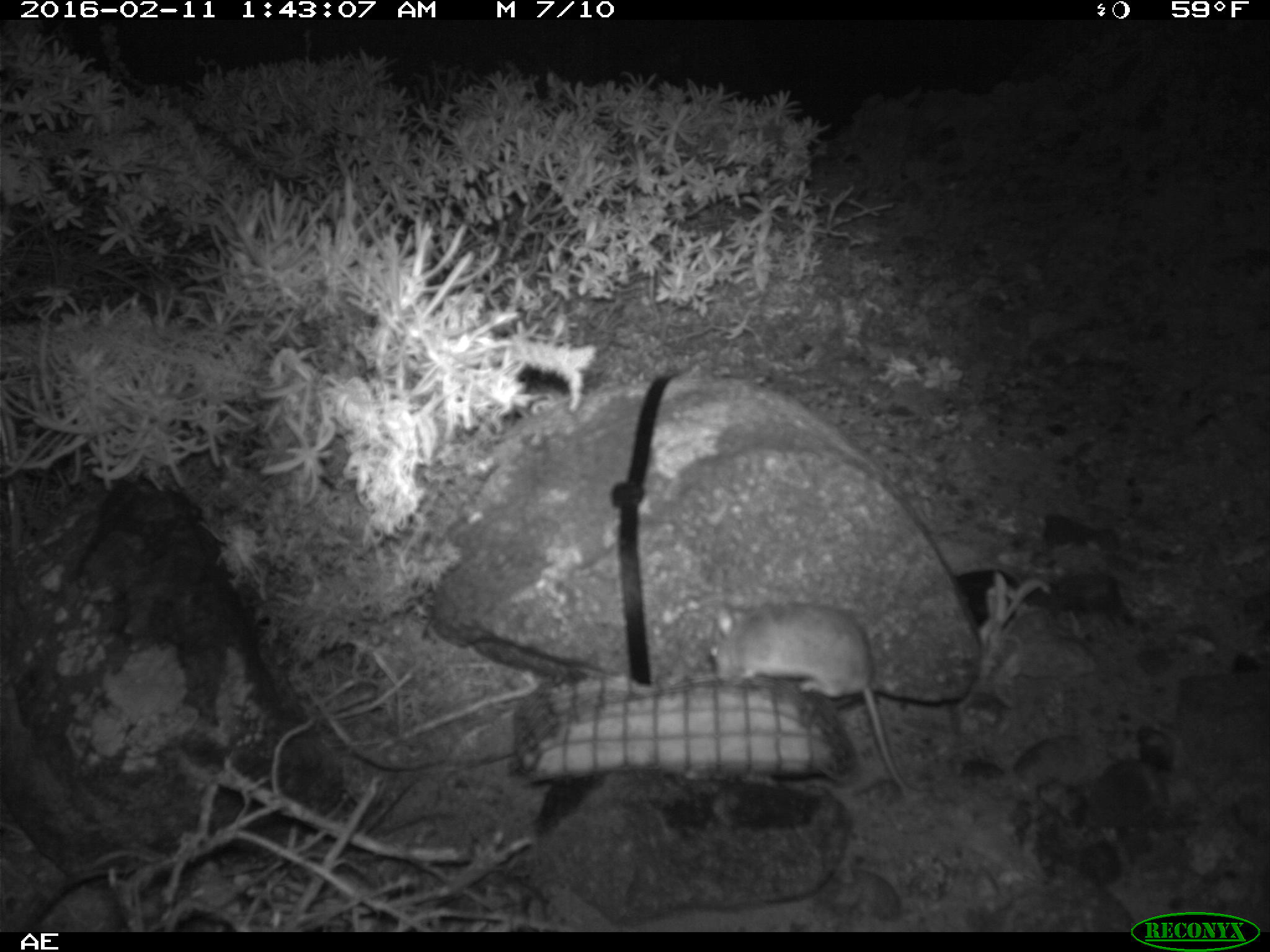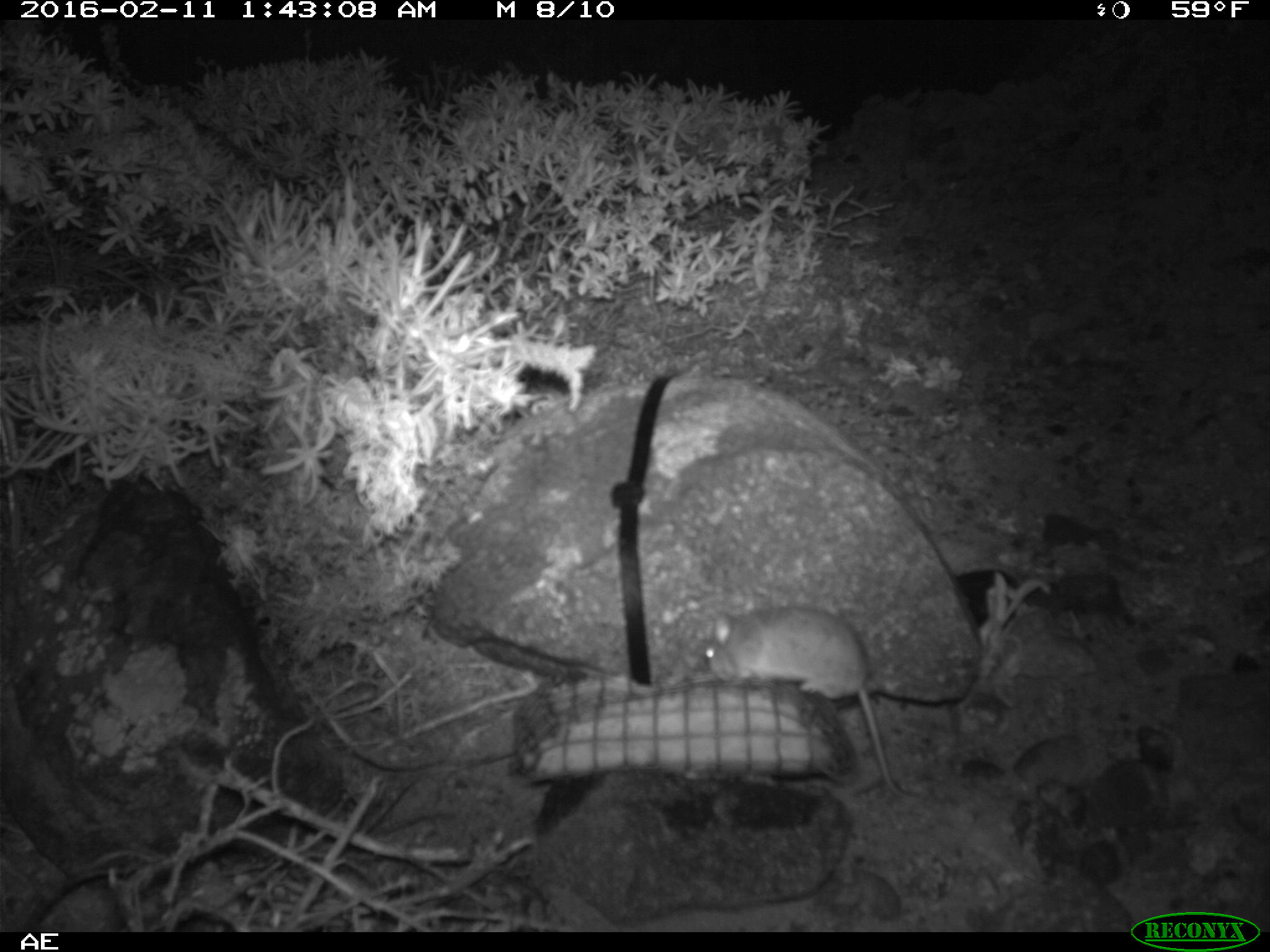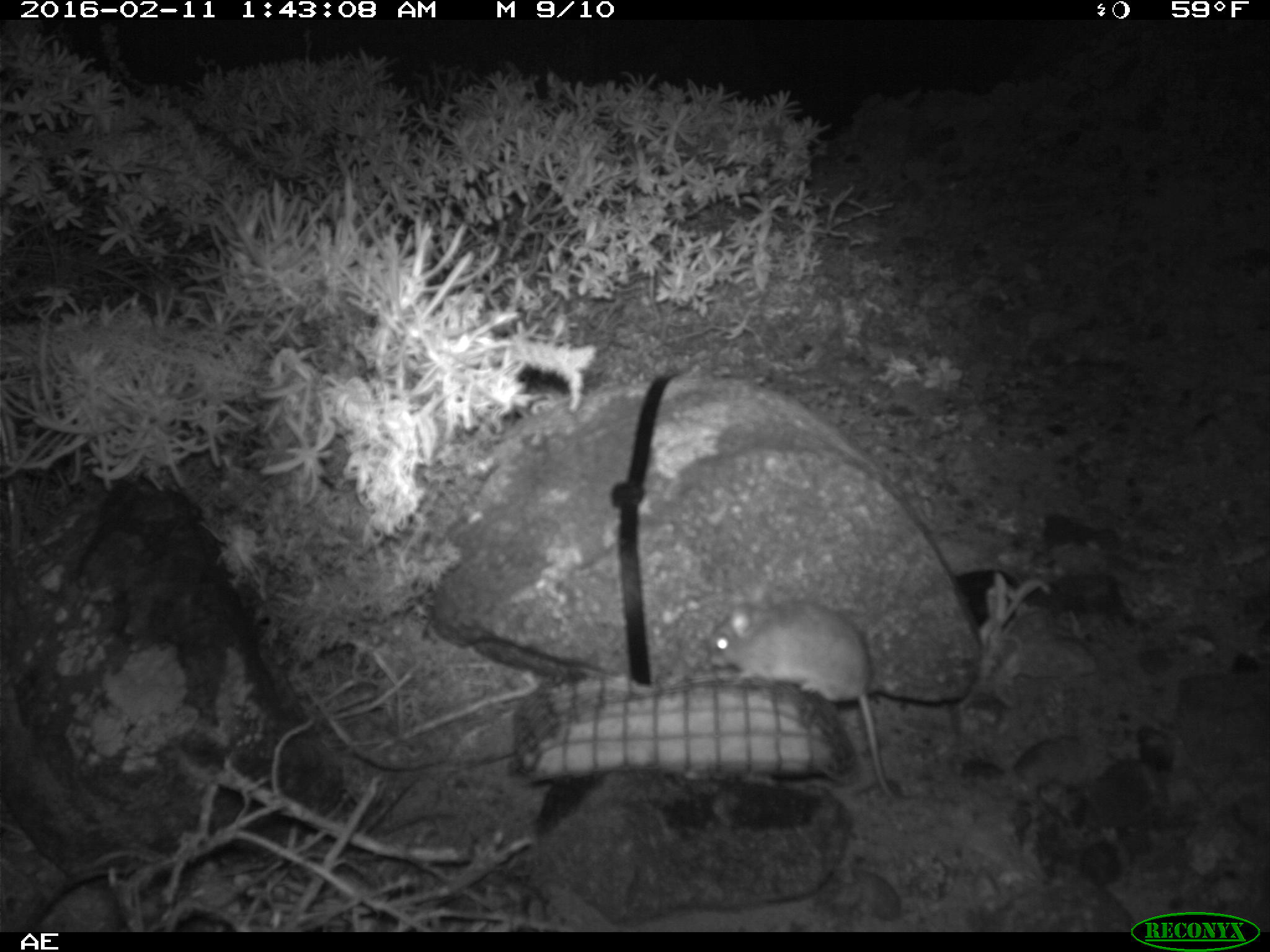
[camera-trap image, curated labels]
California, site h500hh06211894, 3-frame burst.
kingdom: Animalia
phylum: Chordata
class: Mammalia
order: Rodentia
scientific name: Rodentia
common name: rodent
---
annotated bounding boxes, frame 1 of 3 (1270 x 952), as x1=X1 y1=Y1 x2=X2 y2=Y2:
rodent: x1=708 y1=601 x2=926 y2=793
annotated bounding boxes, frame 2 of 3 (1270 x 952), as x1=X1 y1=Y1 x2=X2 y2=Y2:
rodent: x1=701 y1=601 x2=926 y2=801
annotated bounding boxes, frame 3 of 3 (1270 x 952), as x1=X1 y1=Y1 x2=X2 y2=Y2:
rodent: x1=706 y1=584 x2=895 y2=799